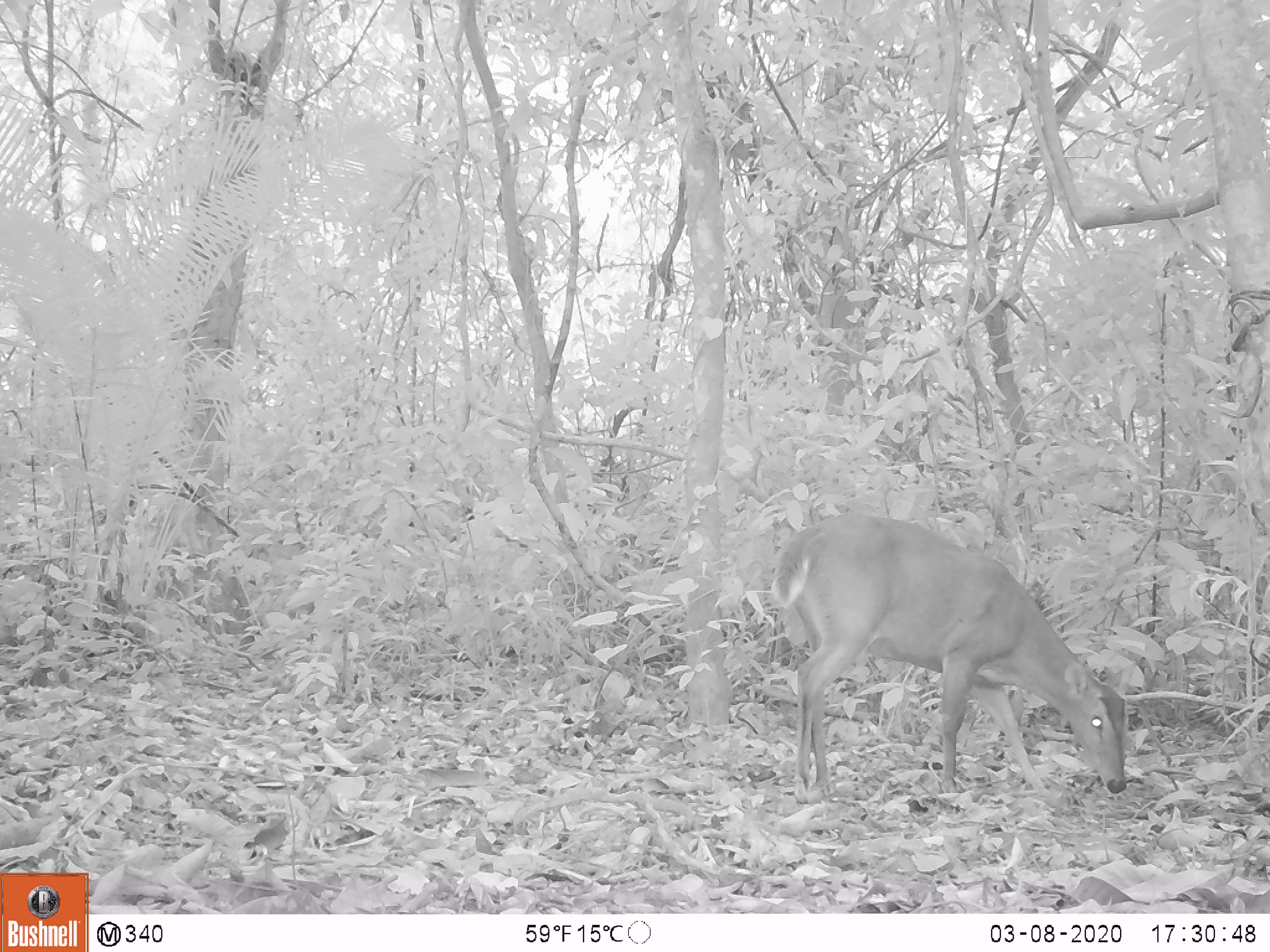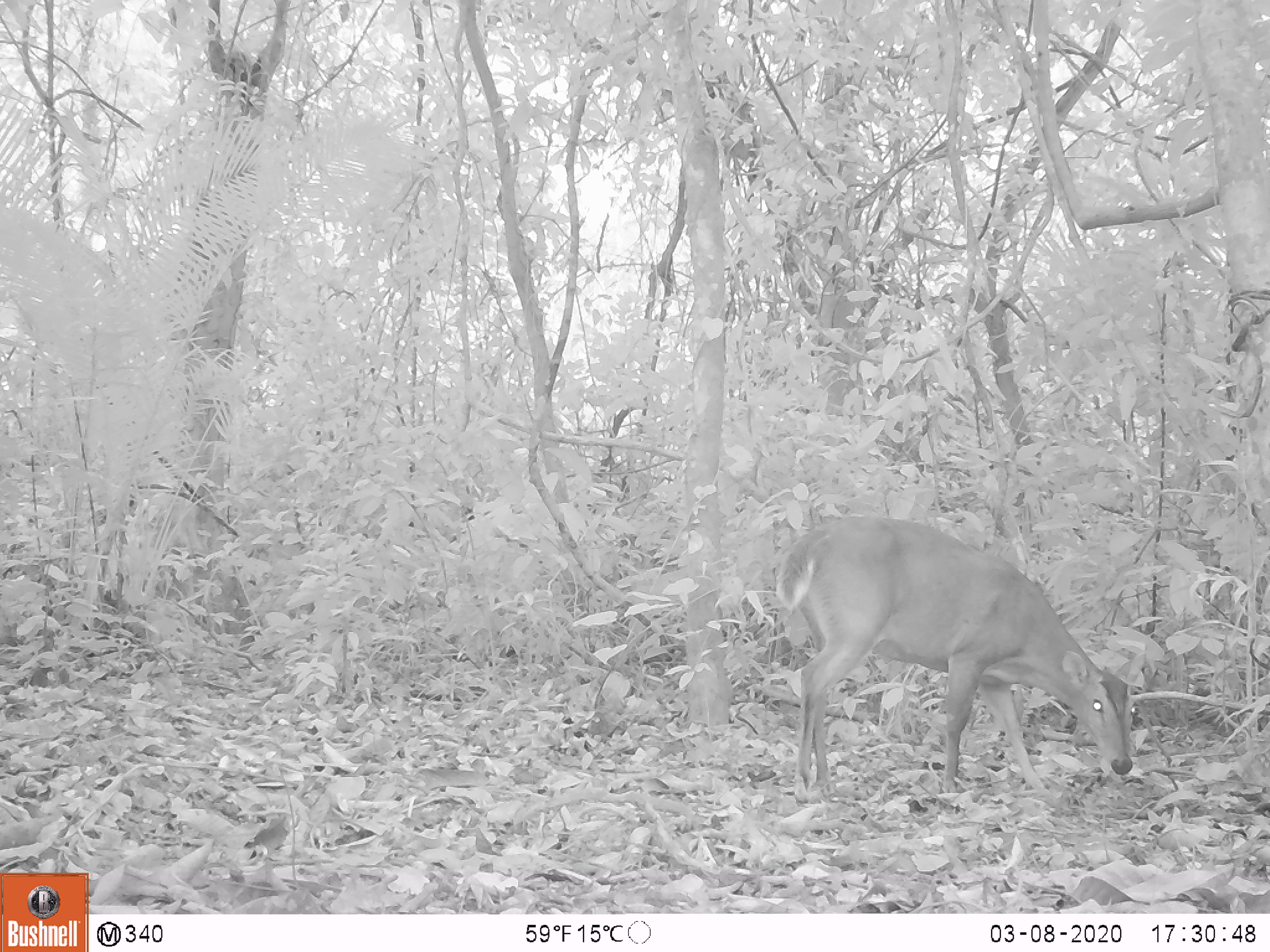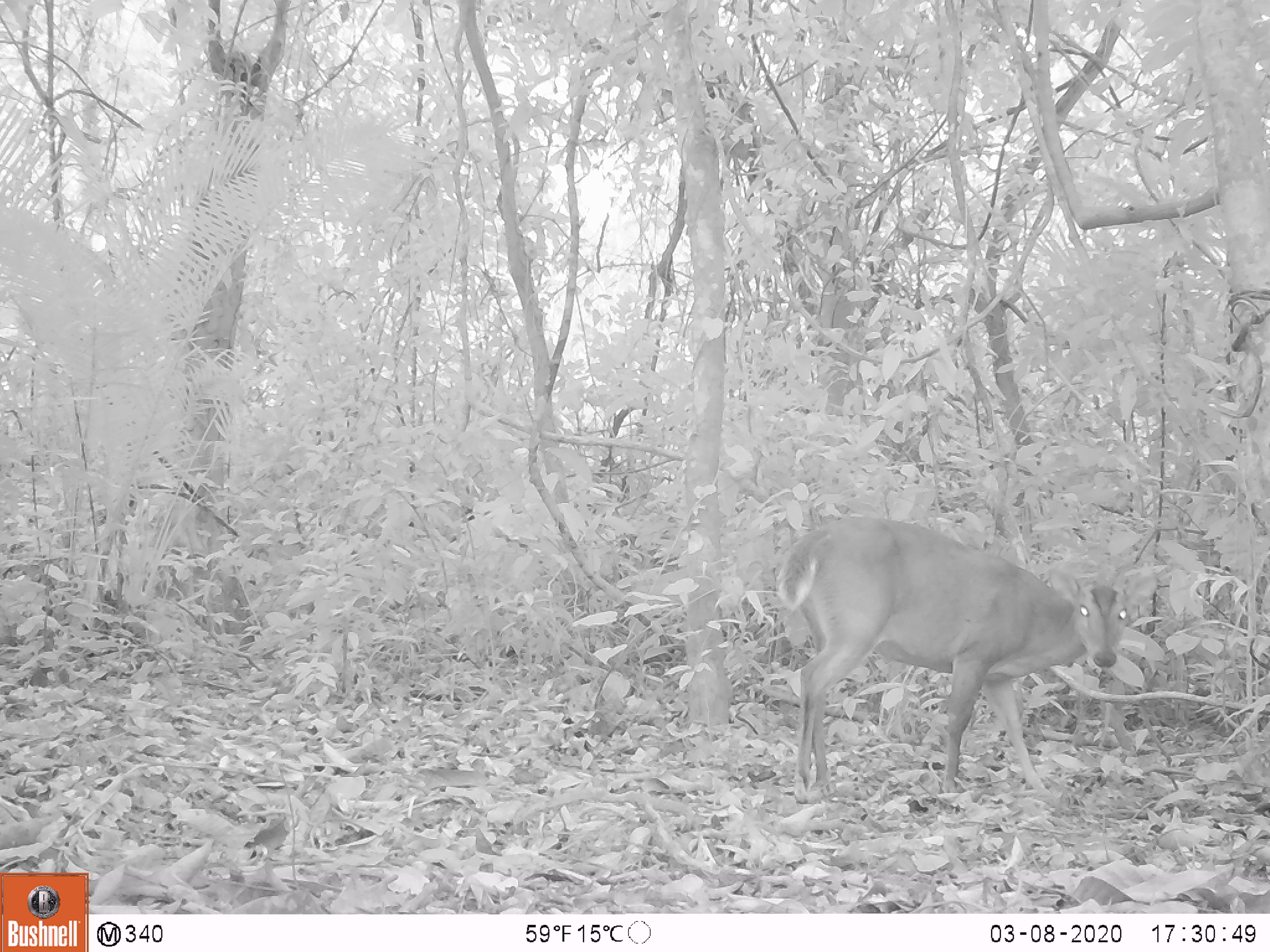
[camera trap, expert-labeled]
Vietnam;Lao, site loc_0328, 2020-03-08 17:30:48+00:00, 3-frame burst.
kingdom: Animalia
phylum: Chordata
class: Mammalia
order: Artiodactyla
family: Cervidae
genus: Muntiacus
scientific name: Muntiacus vuquangensis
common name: large-antlered muntjac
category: large antlered muntjac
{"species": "large antlered muntjac (large-antlered muntjac) (Muntiacus vuquangensis)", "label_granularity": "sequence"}